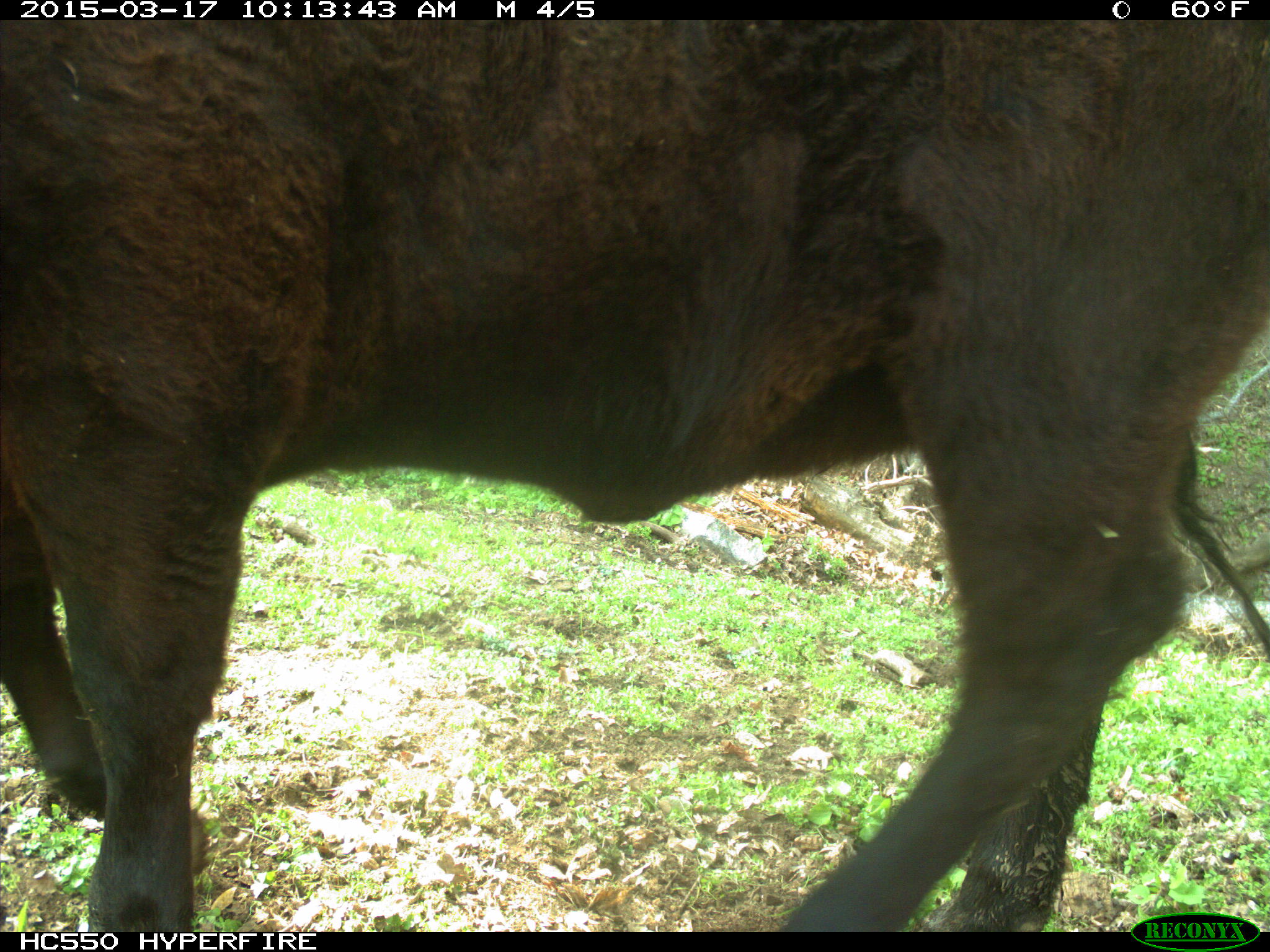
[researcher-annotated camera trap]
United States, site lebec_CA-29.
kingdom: Animalia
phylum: Chordata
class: Mammalia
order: Artiodactyla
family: Bovidae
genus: Bos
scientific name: Bos taurus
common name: domestic cow